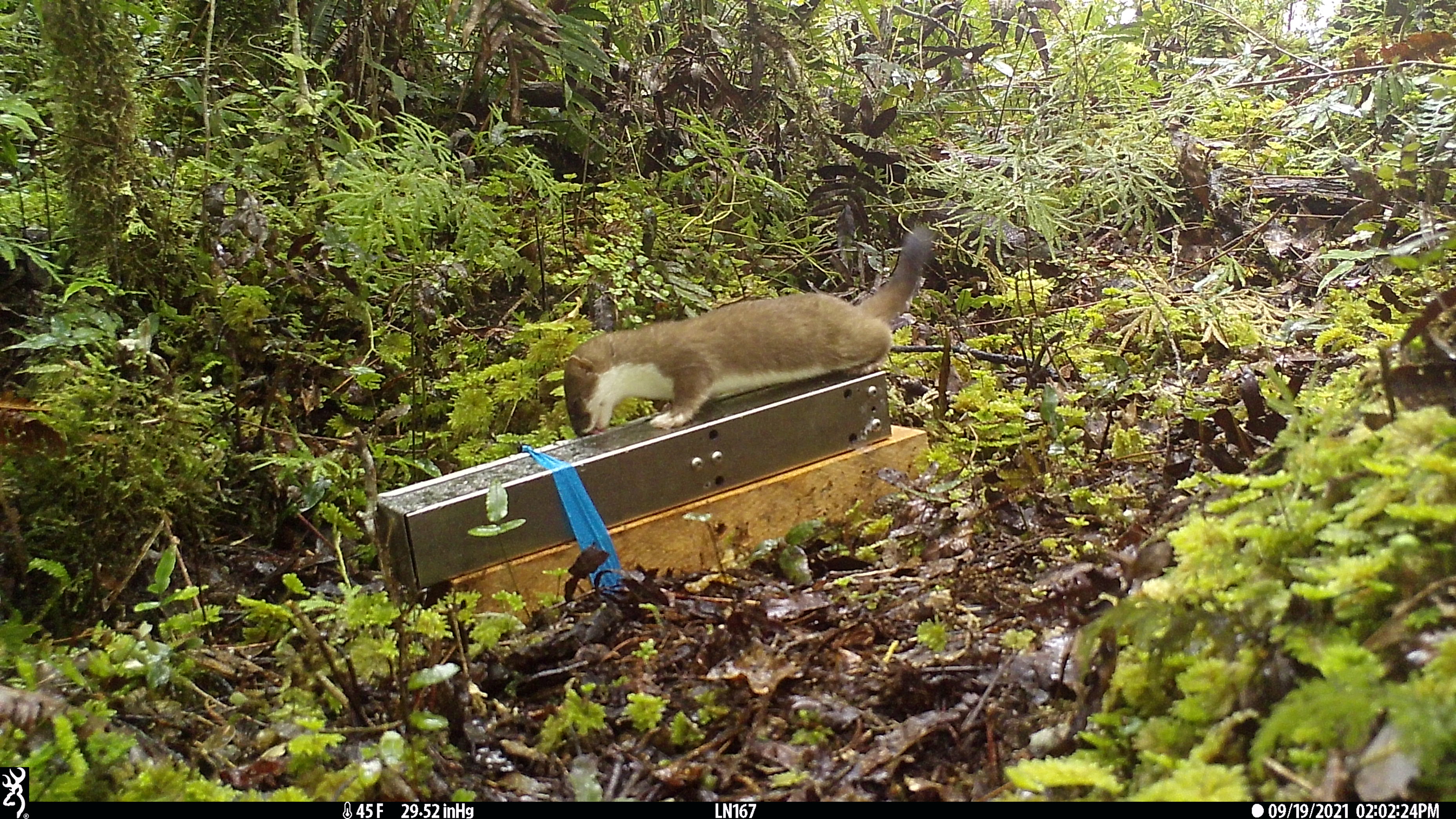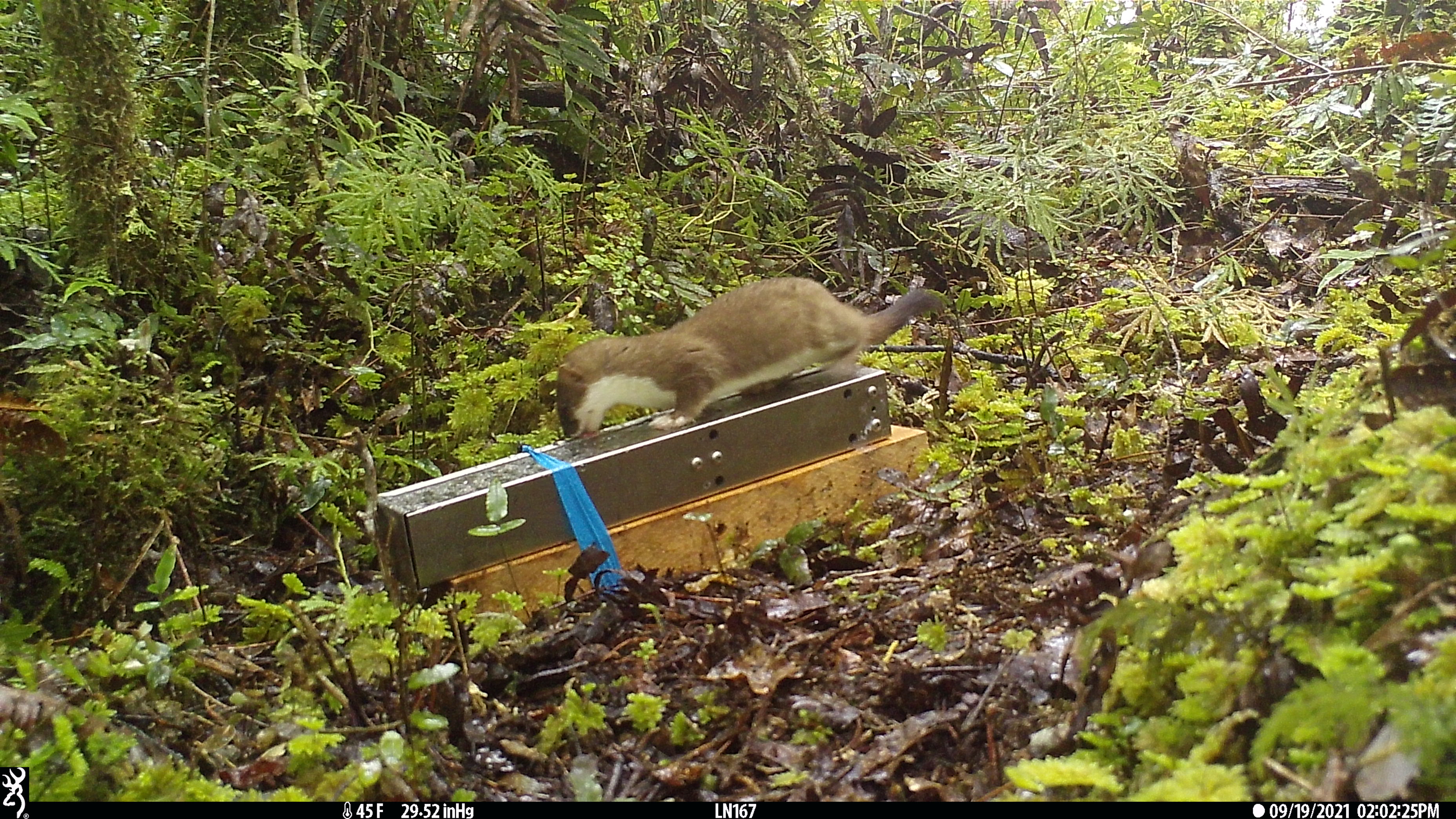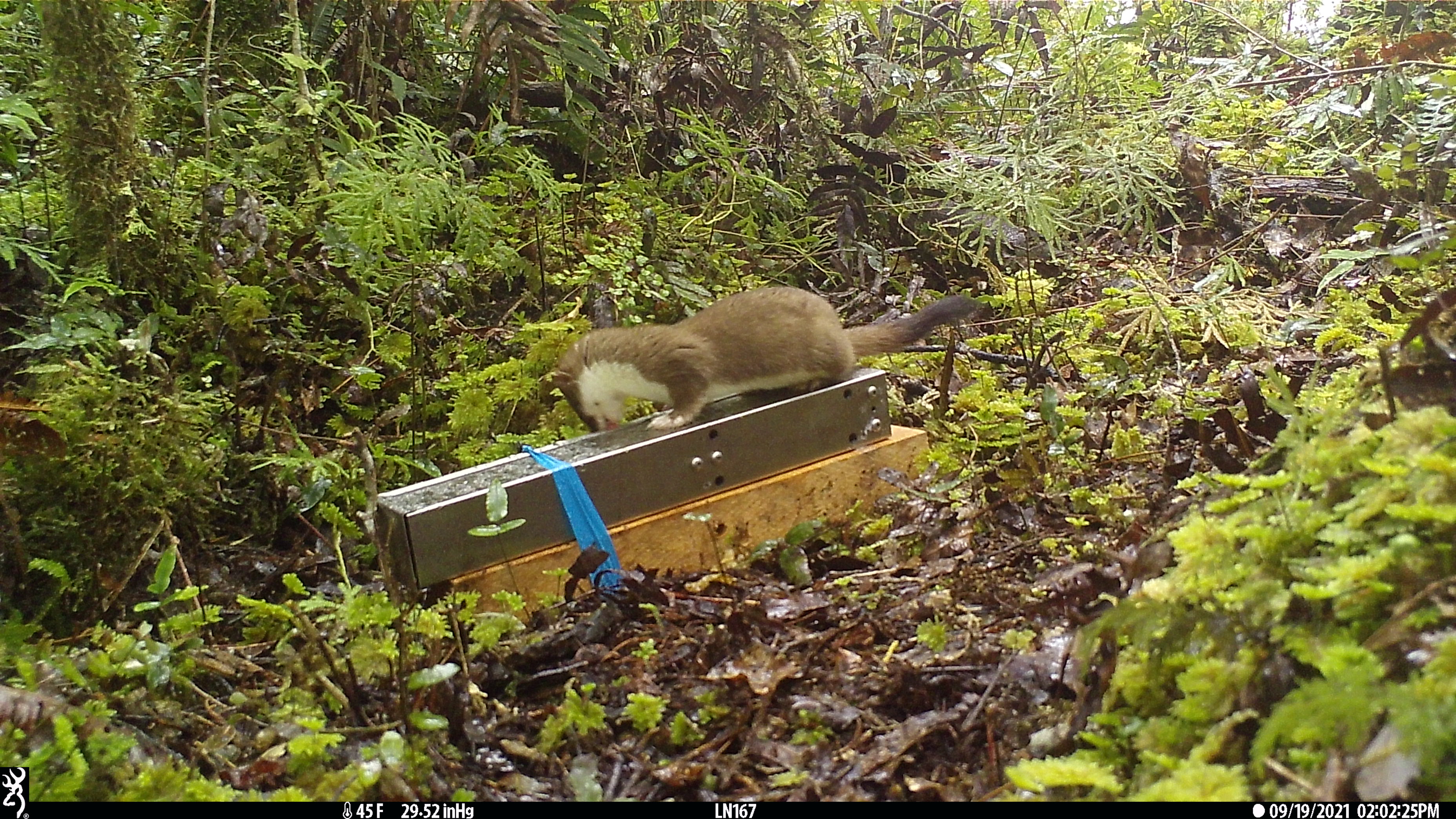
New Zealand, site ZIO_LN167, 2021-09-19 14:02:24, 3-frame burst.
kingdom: Animalia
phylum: Chordata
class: Mammalia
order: Carnivora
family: Mustelidae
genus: Mustela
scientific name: Mustela erminea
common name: stoat